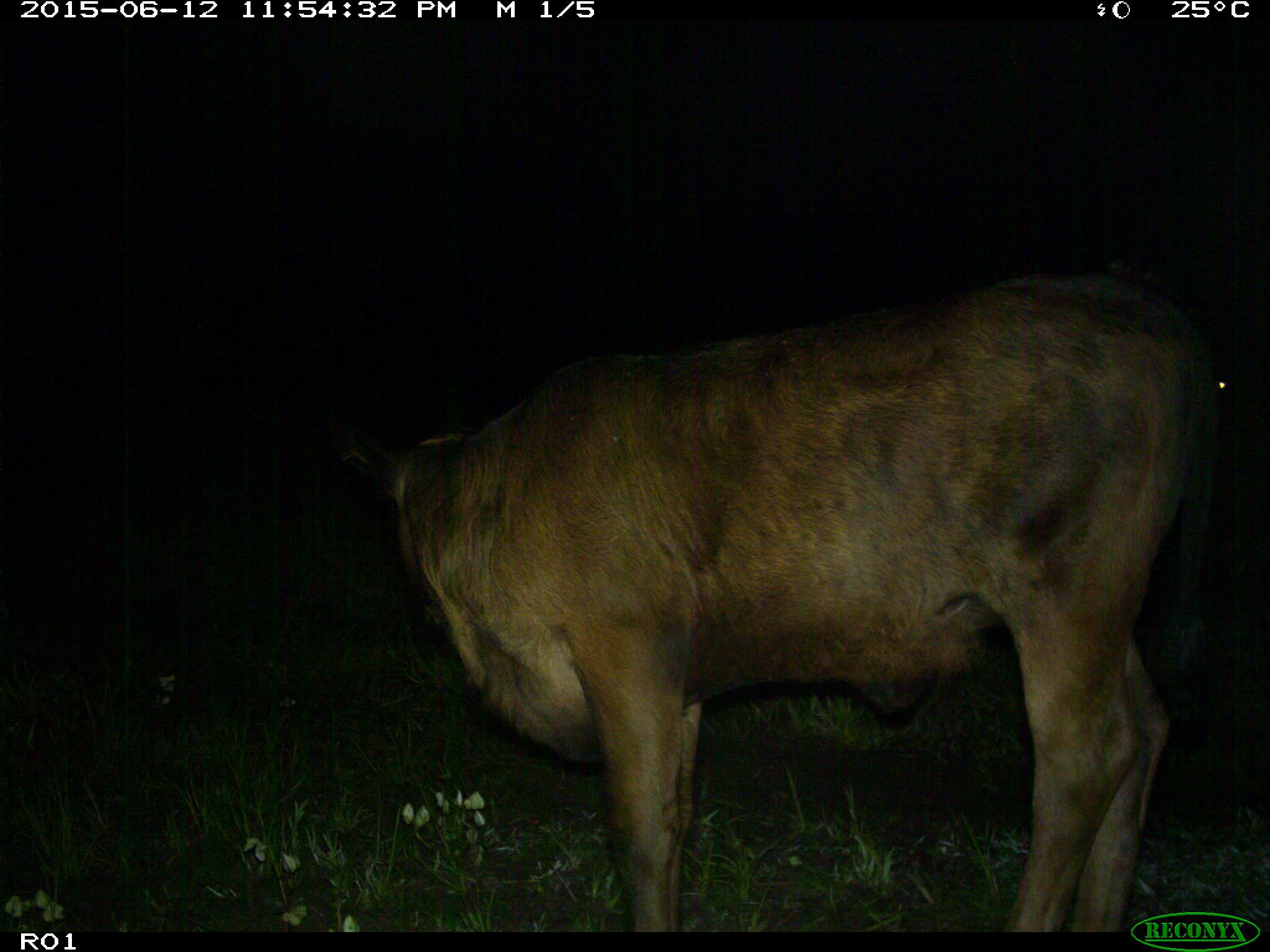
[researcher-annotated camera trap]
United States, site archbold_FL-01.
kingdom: Animalia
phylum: Chordata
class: Mammalia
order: Artiodactyla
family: Bovidae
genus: Bos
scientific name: Bos taurus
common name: domestic cow